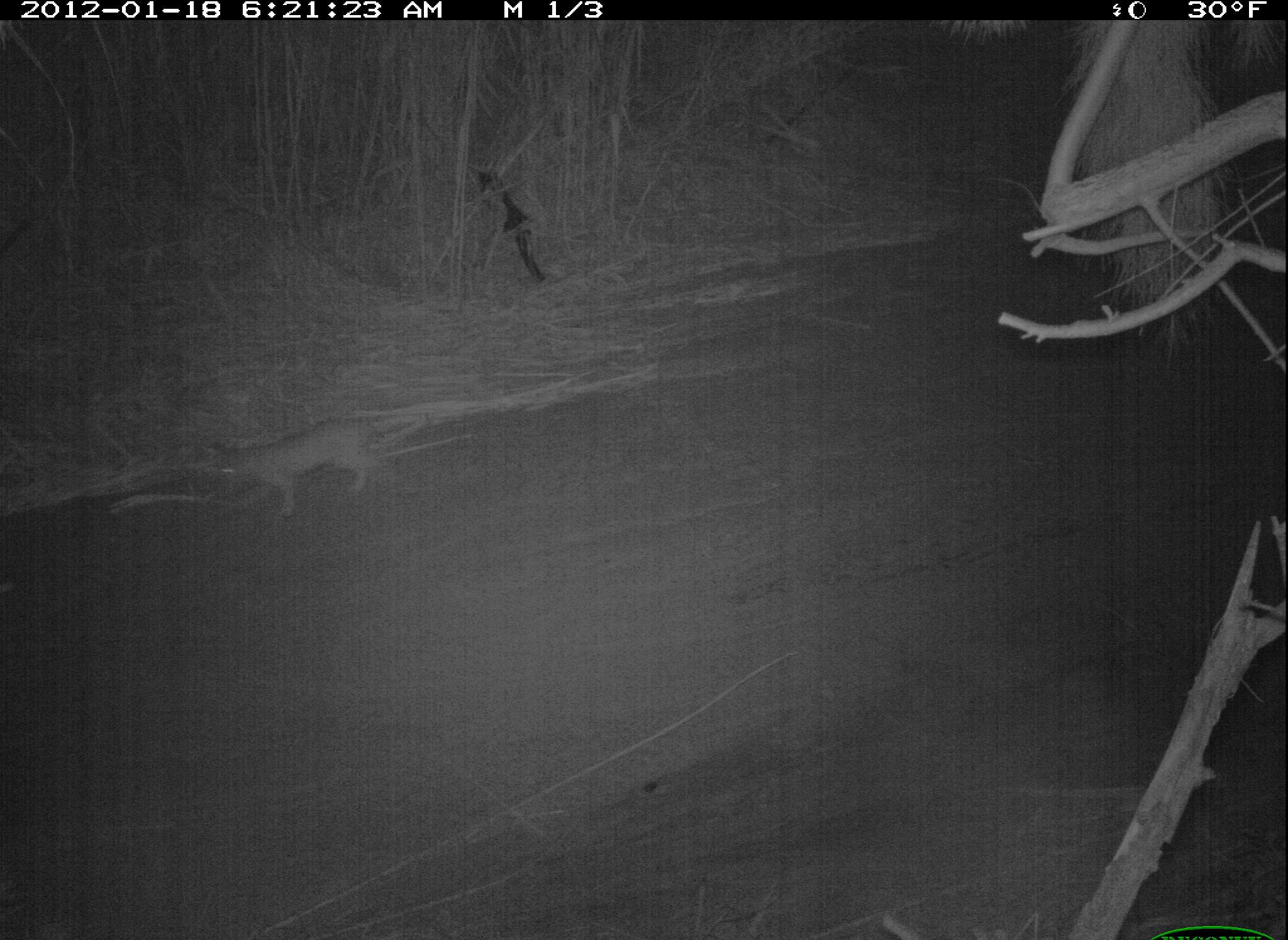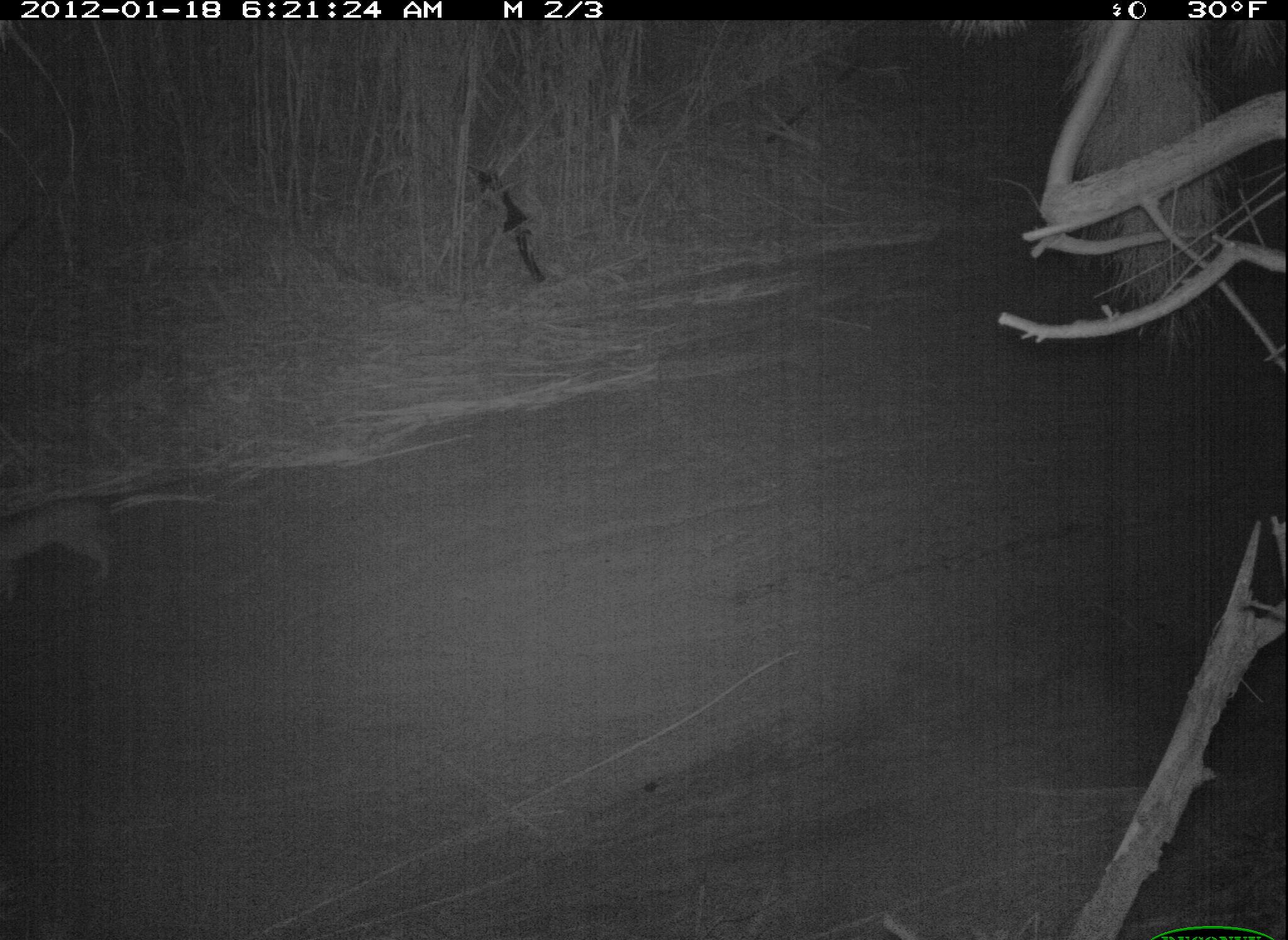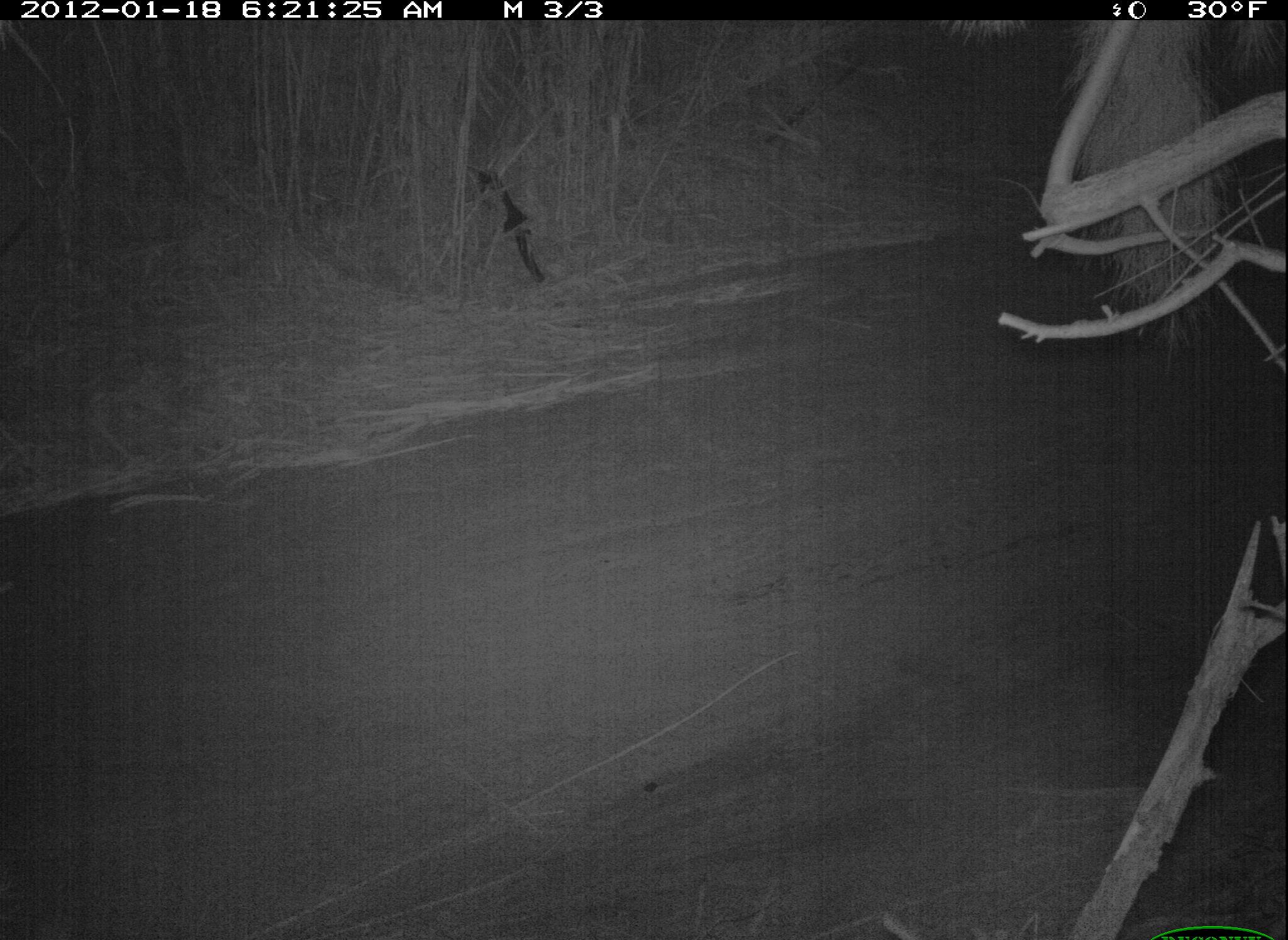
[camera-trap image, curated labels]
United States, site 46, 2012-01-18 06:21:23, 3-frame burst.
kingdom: Animalia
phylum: Chordata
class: Mammalia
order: Carnivora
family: Felidae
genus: Lynx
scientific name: Lynx rufus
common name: bobcat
Bobcat (Lynx rufus).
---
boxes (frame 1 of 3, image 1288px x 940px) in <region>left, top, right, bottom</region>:
bobcat: <region>198, 403, 414, 525</region>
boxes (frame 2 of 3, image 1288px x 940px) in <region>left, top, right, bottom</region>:
bobcat: <region>5, 477, 171, 598</region>